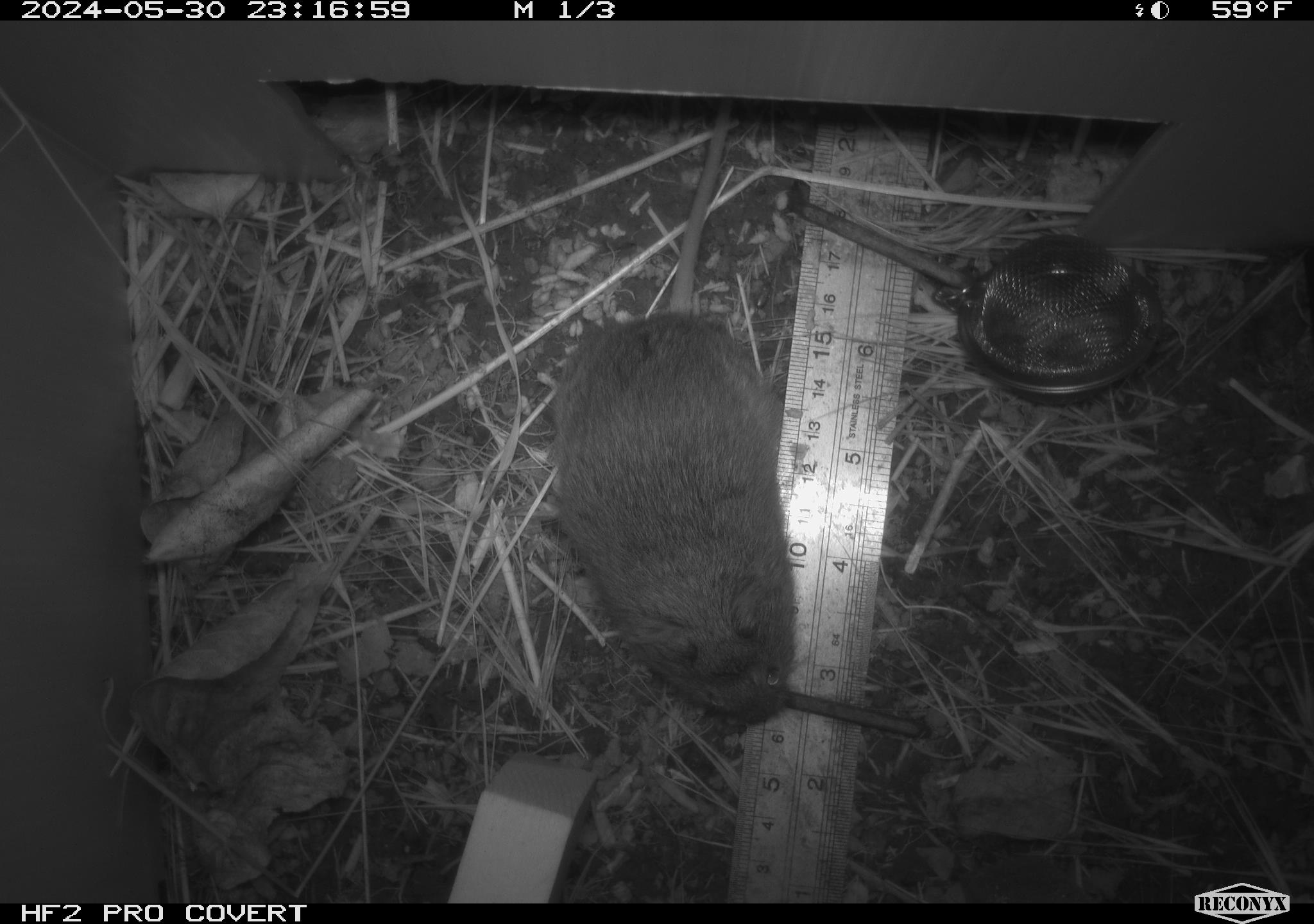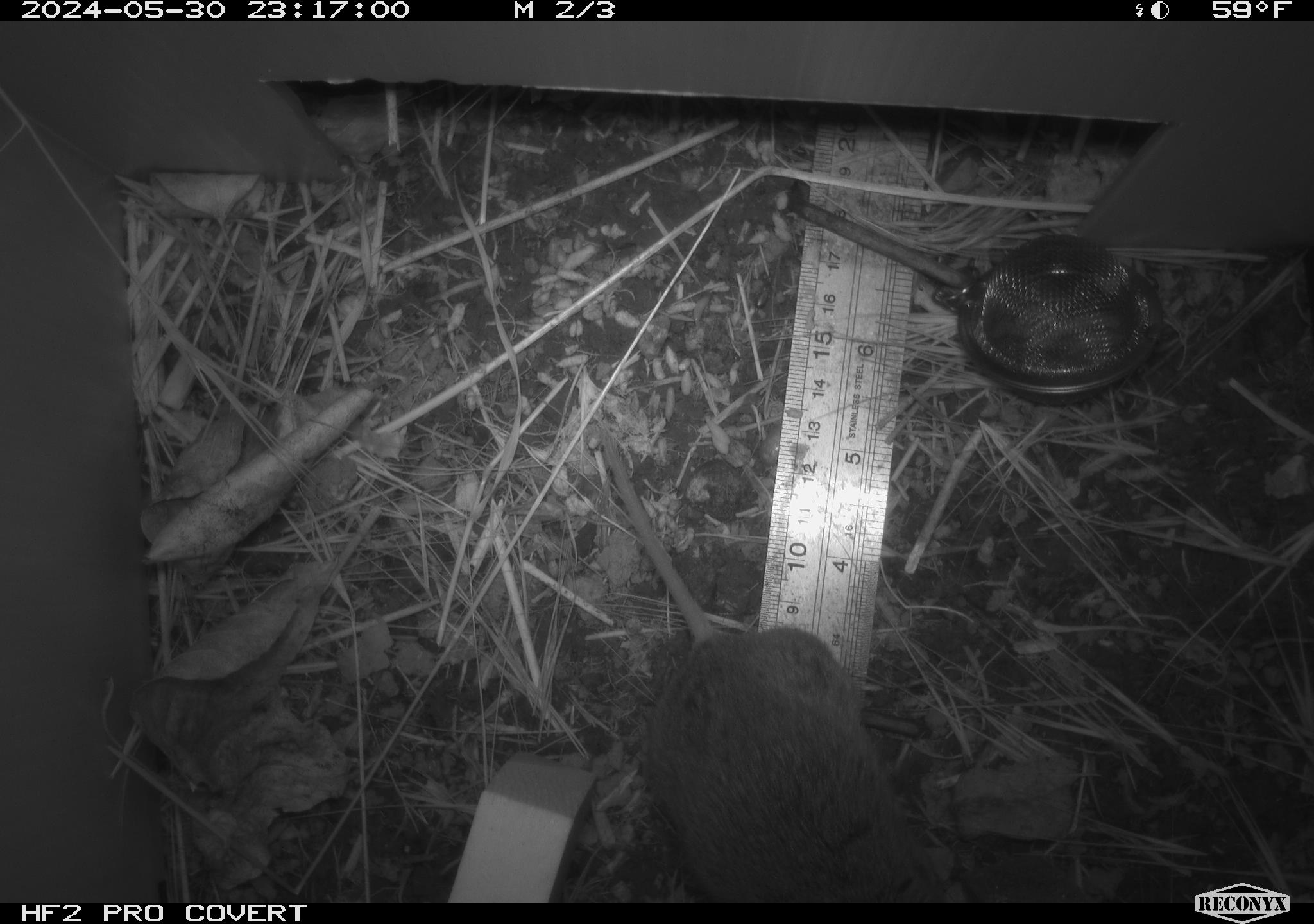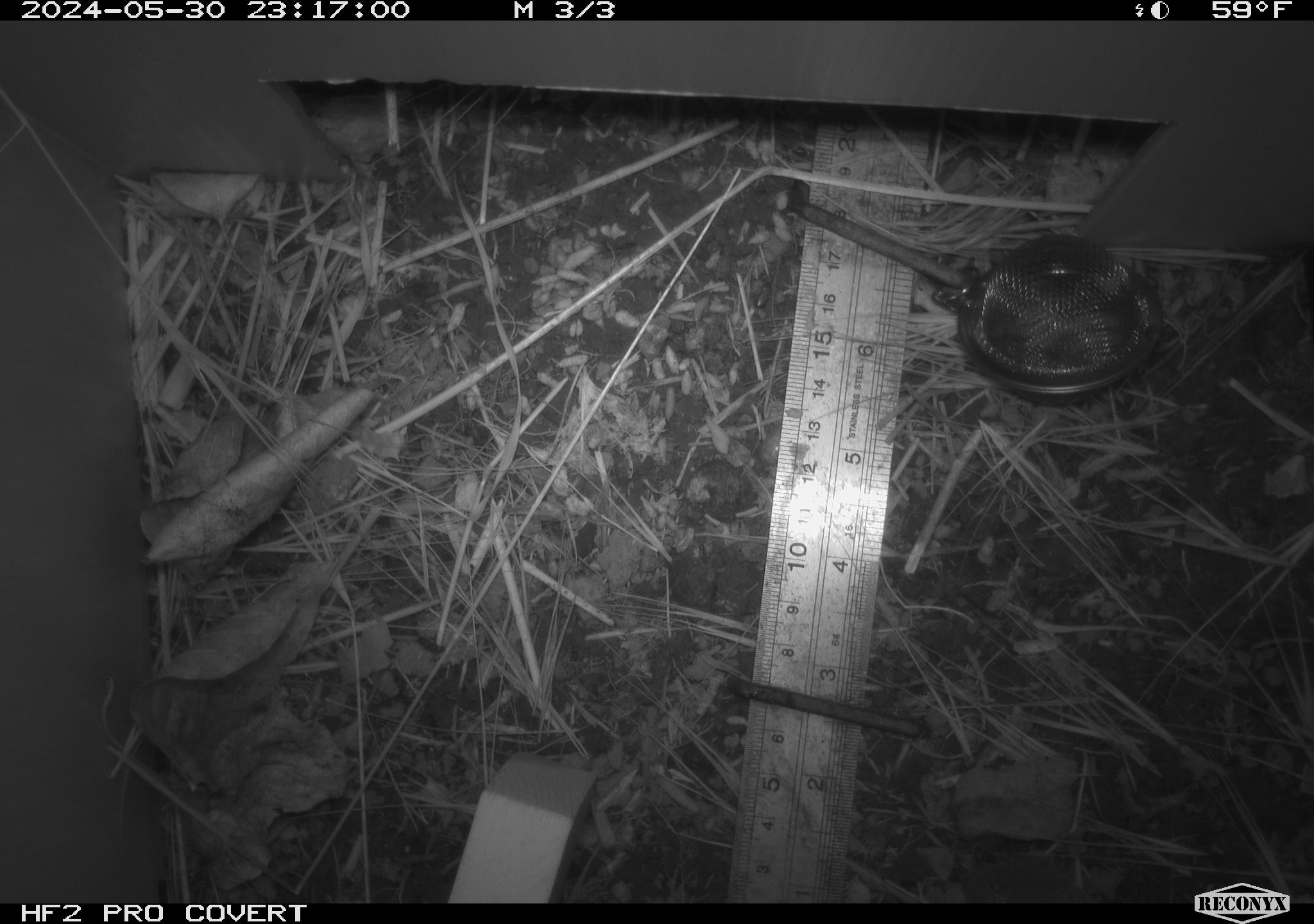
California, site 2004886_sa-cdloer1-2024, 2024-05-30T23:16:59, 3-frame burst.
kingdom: Animalia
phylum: Chordata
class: Mammalia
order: Rodentia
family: Cricetidae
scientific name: Arvicolinae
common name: voles, lemmings, and muskrats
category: arvicolinae subfamily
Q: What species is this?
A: Arvicolinae subfamily (voles, lemmings, and muskrats) (Arvicolinae).